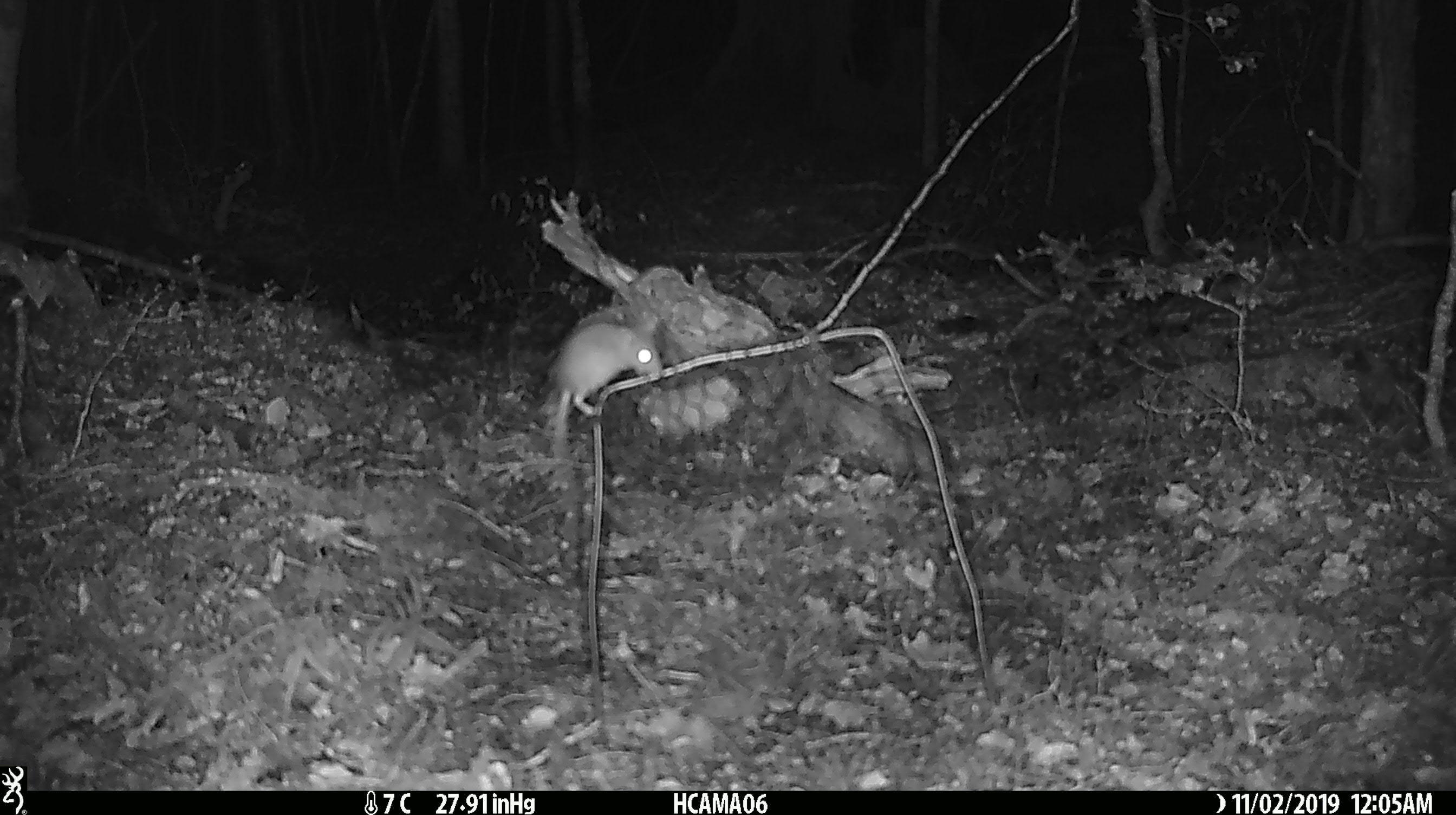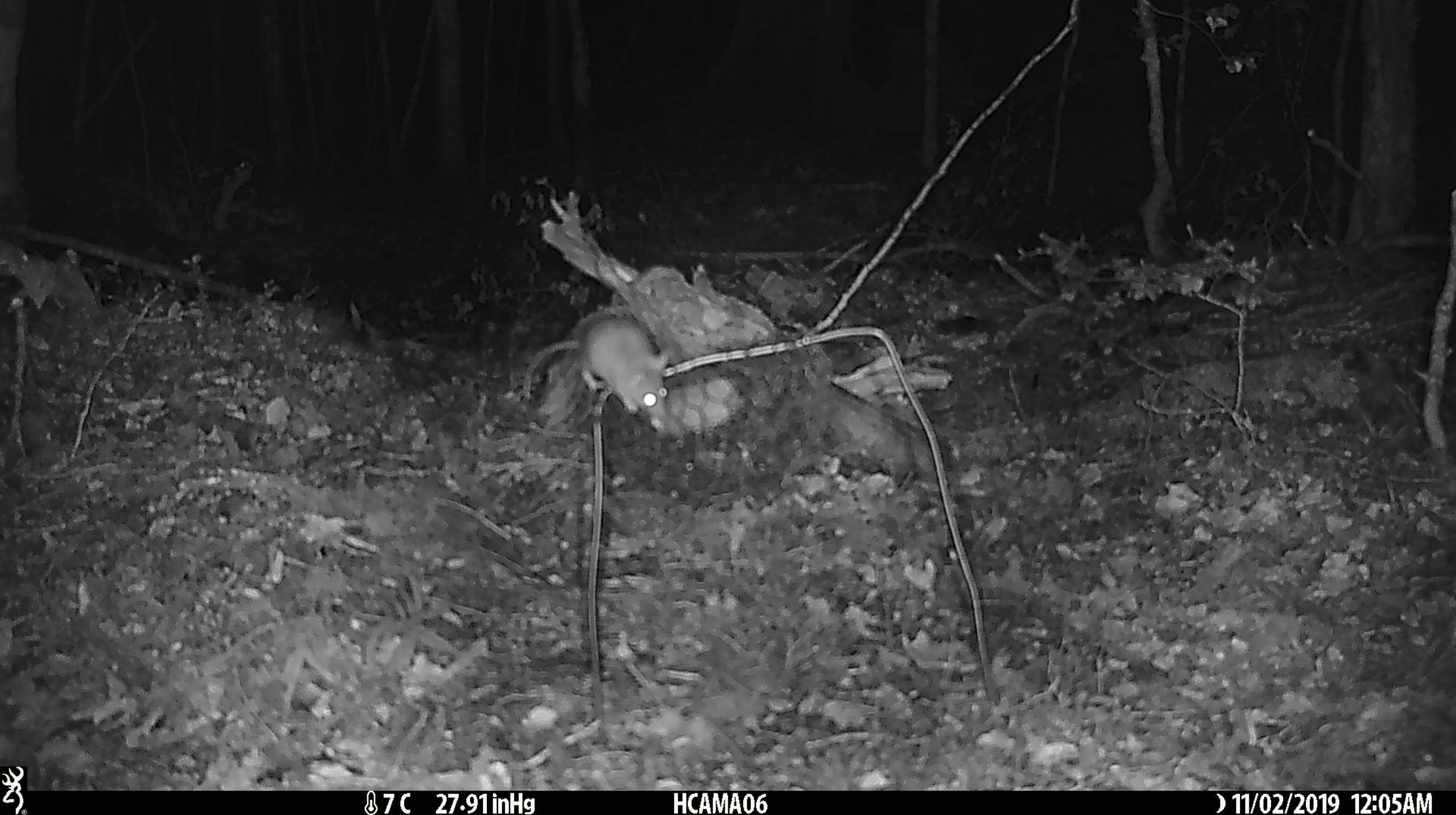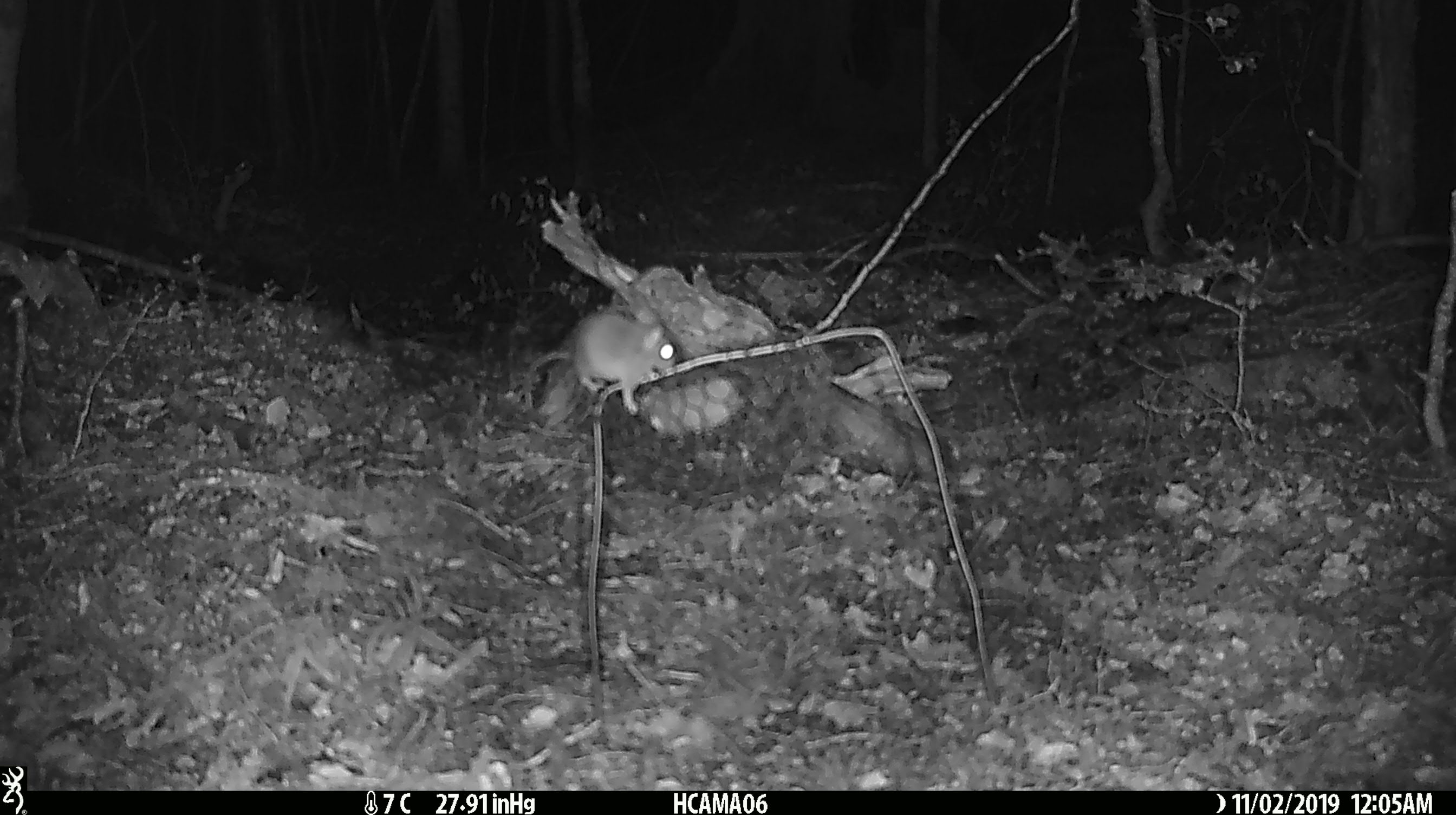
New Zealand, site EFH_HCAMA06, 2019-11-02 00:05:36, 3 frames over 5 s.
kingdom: Animalia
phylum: Chordata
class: Mammalia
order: Rodentia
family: Muridae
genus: Mus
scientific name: Mus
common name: mouse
Mouse (Mus).